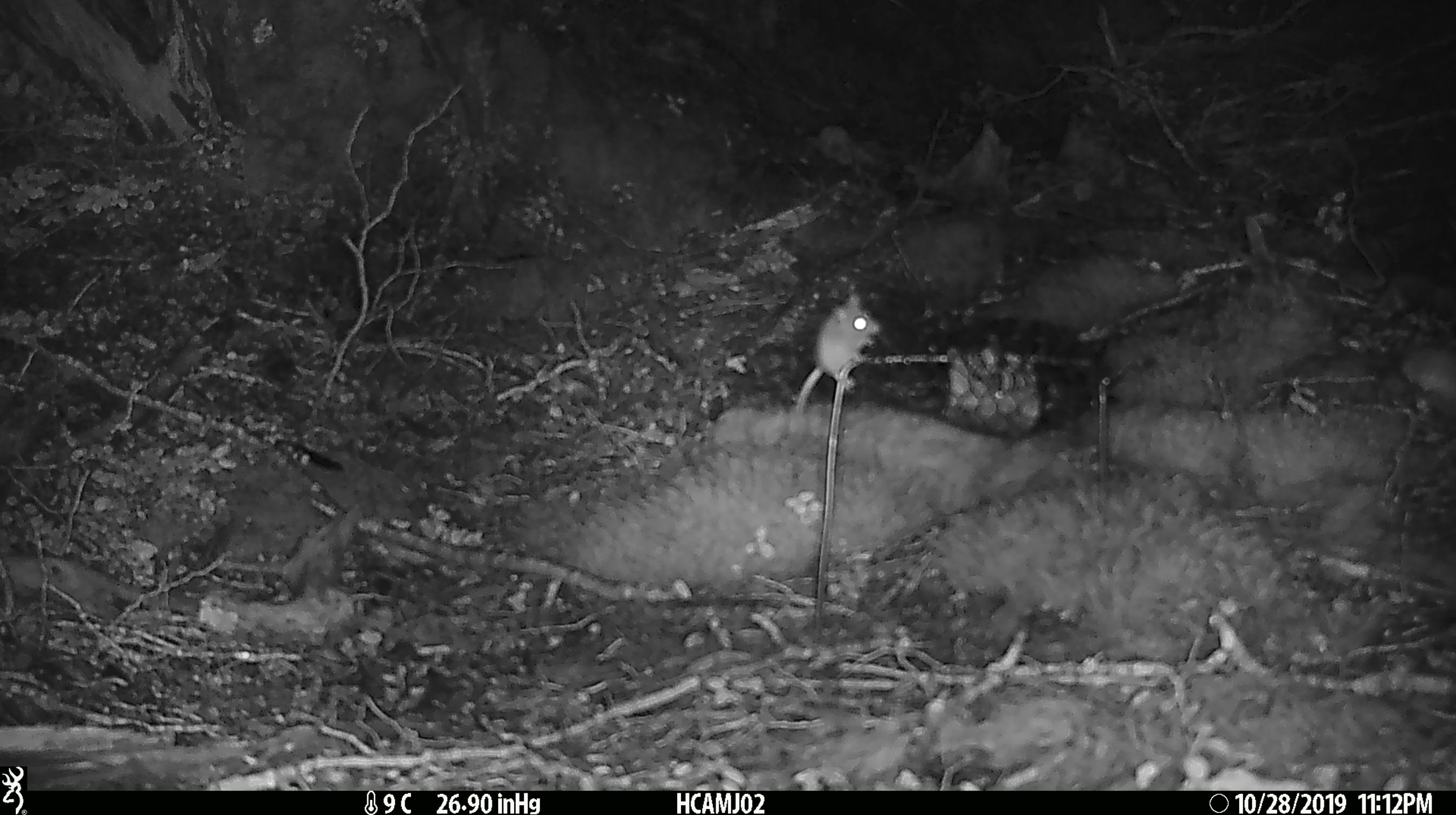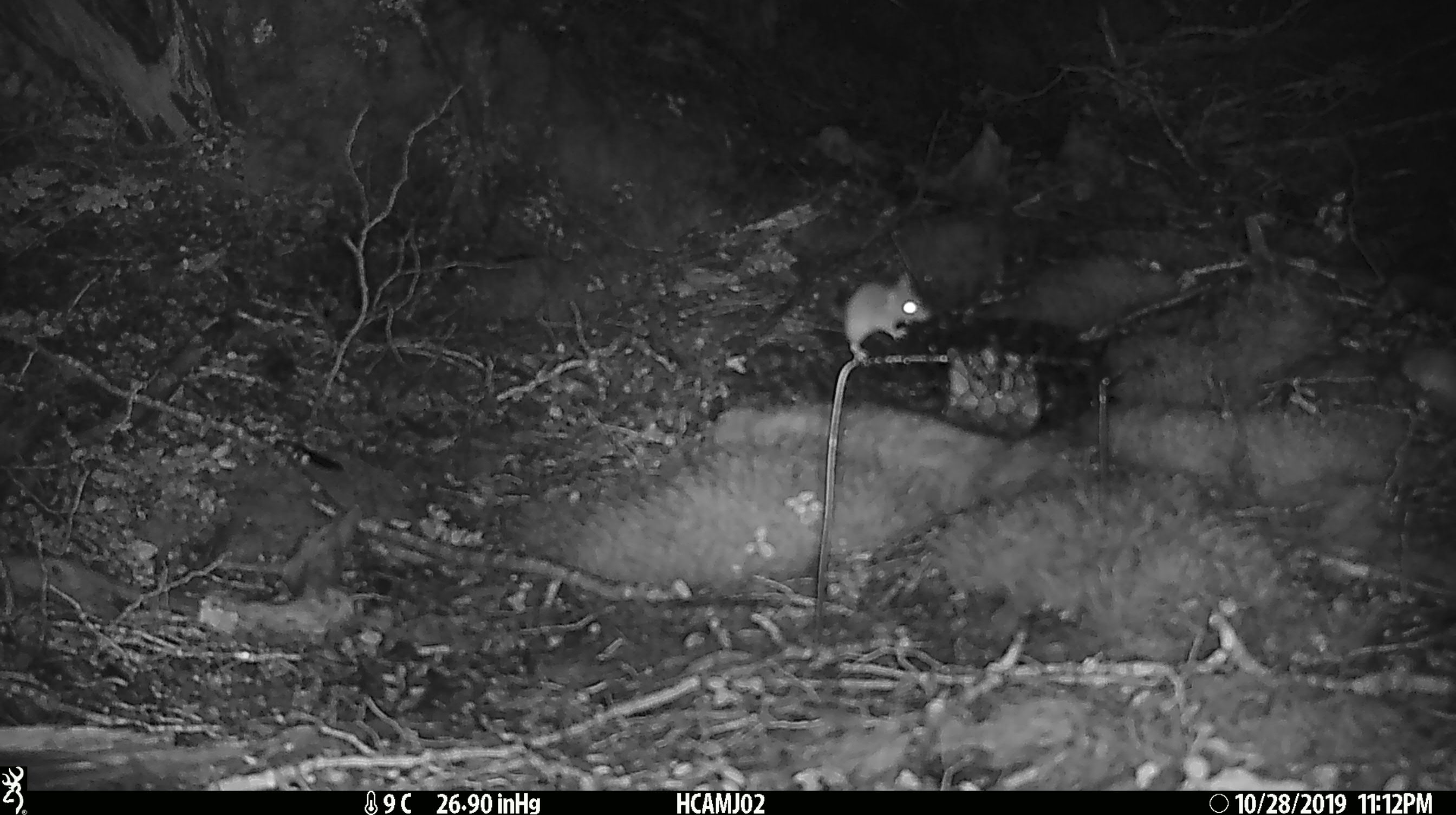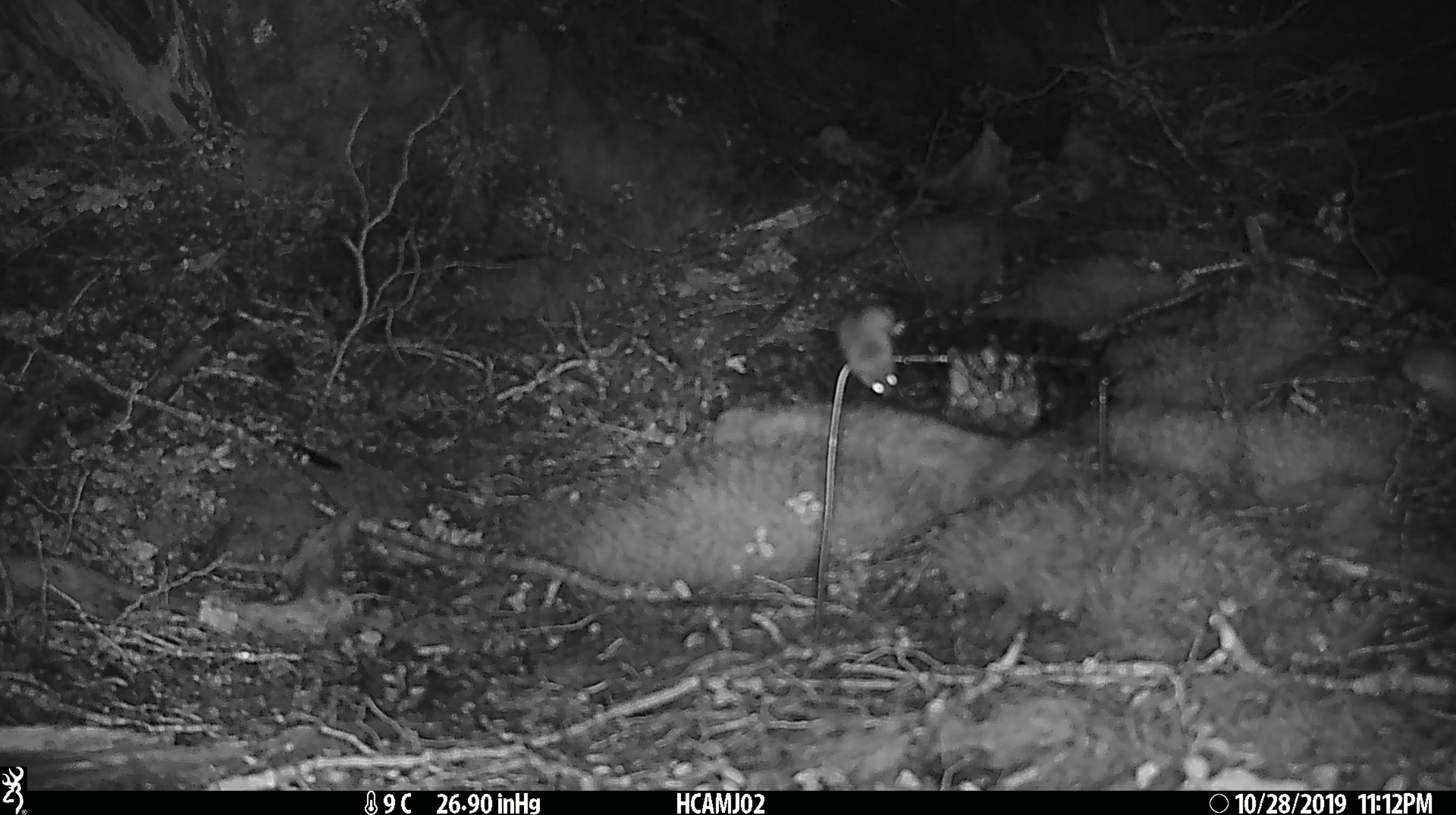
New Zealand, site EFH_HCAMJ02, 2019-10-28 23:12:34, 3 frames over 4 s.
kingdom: Animalia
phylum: Chordata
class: Mammalia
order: Rodentia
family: Muridae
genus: Mus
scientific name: Mus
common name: mouse